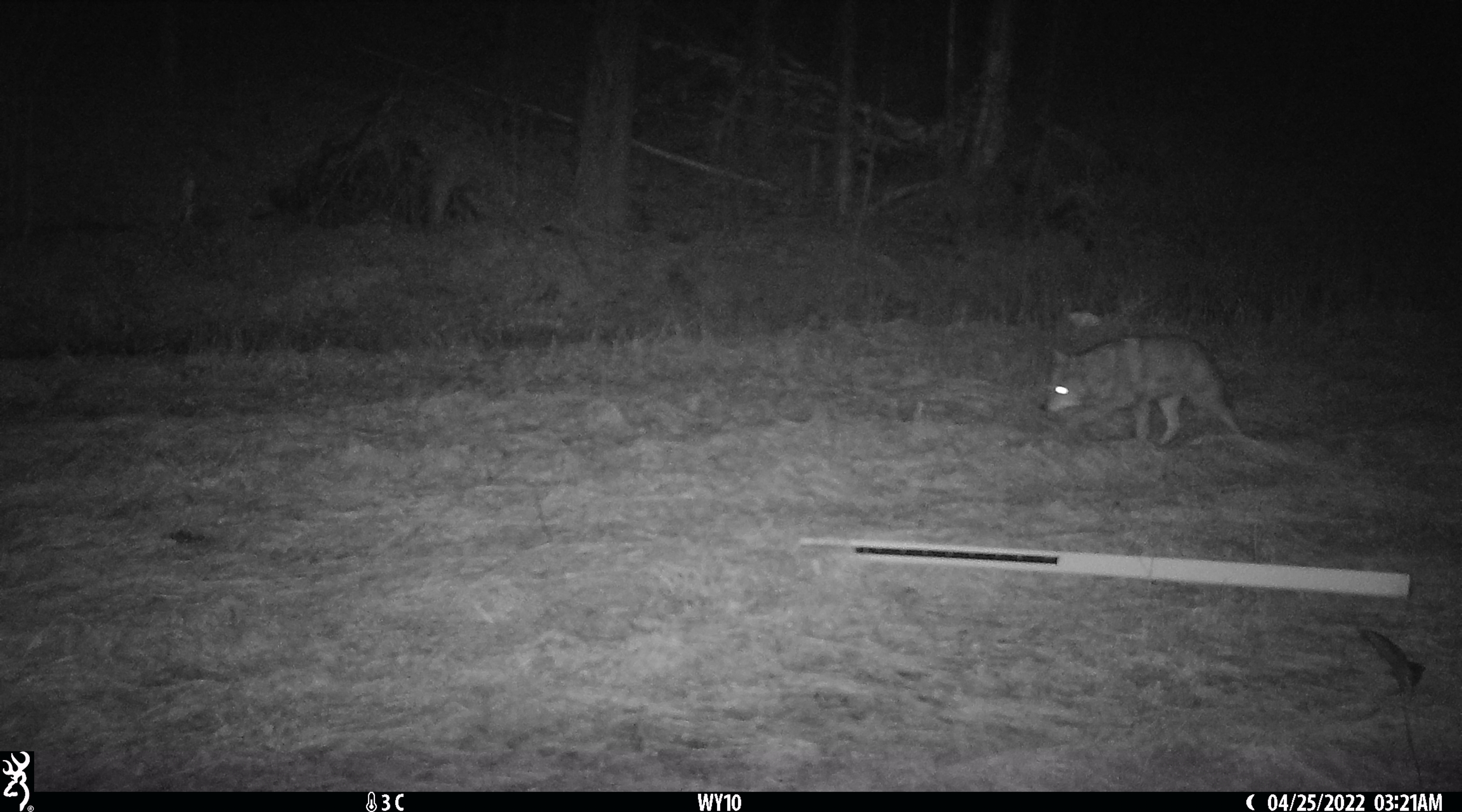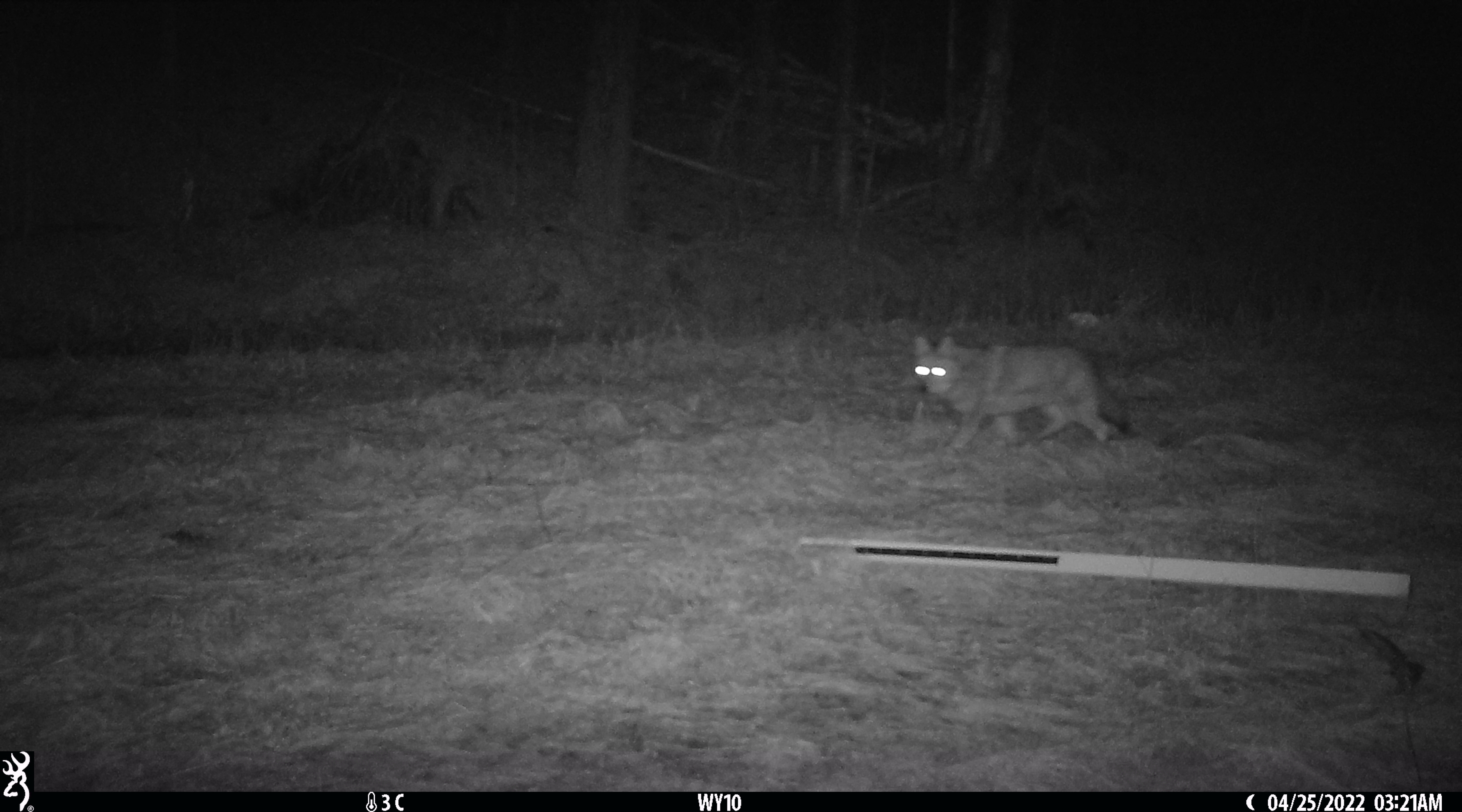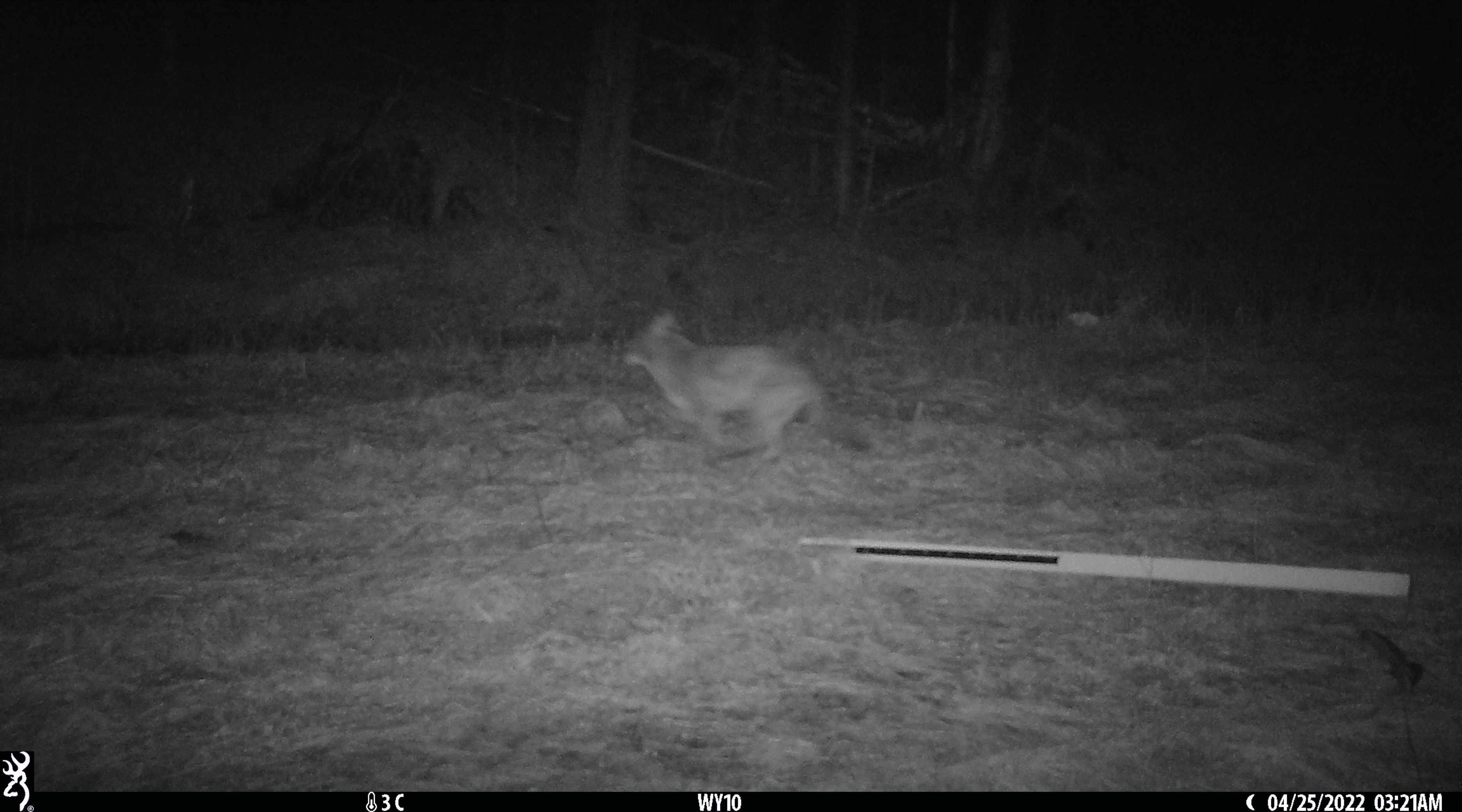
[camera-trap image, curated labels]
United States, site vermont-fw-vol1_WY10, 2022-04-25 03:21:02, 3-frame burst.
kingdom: Animalia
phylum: Chordata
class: Mammalia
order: Carnivora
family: Canidae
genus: Canis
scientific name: Canis latrans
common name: coyote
Coyote (Canis latrans).